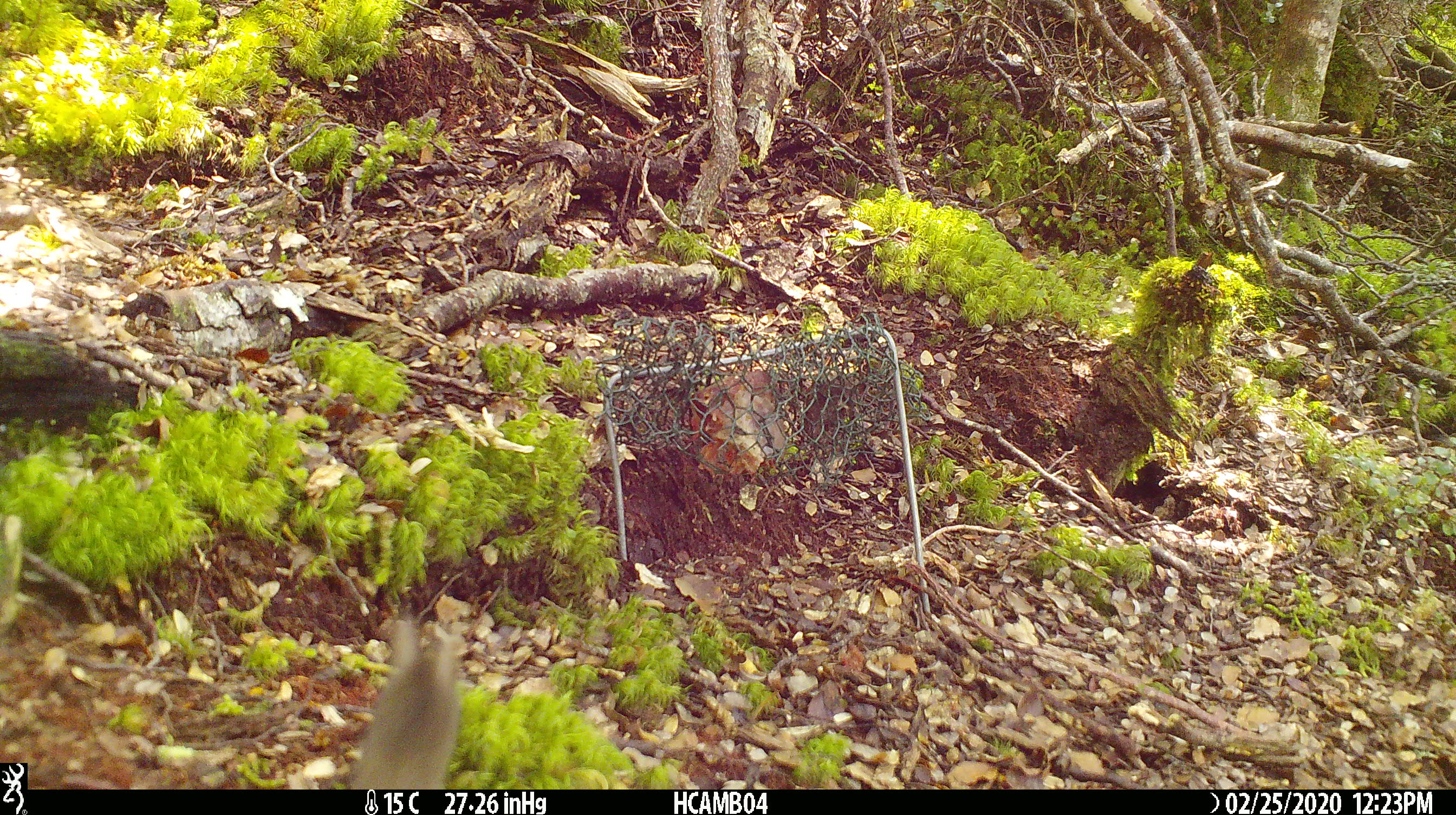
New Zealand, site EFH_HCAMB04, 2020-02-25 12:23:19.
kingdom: Animalia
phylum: Chordata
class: Mammalia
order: Rodentia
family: Muridae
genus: Mus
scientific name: Mus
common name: mouse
Mouse (Mus).